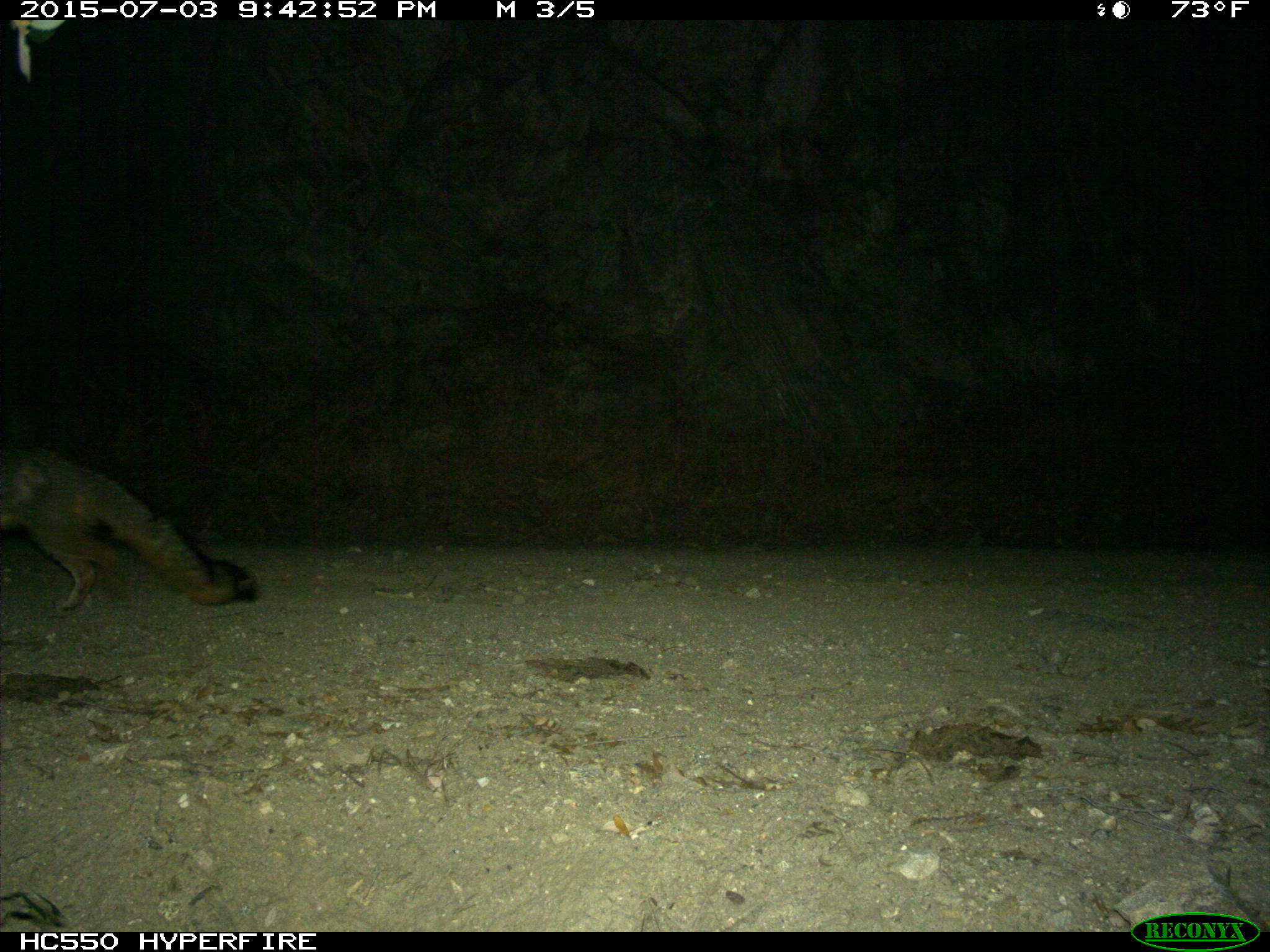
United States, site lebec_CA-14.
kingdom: Animalia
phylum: Chordata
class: Mammalia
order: Carnivora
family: Canidae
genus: Urocyon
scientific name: Urocyon cinereoargenteus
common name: gray fox